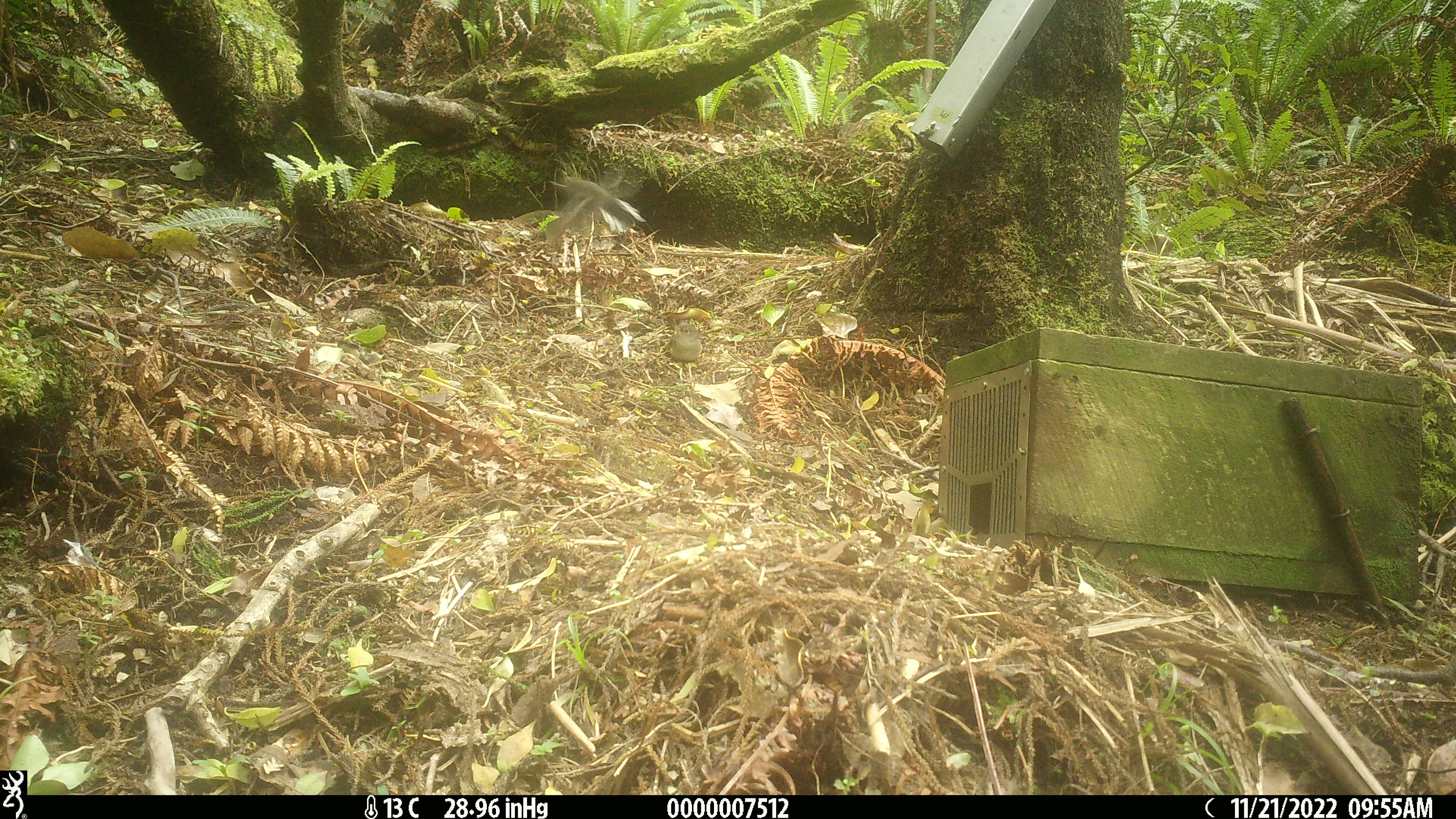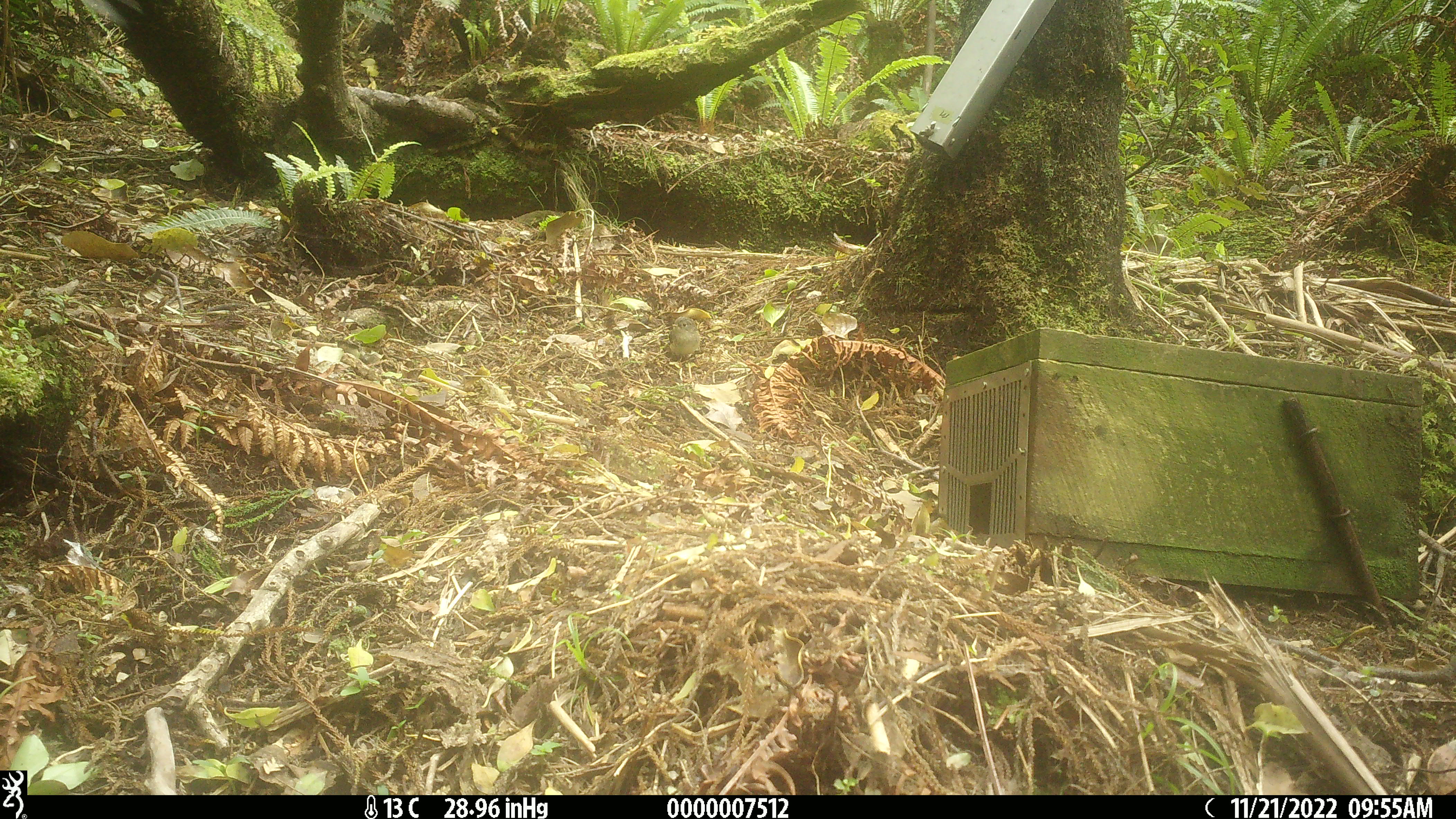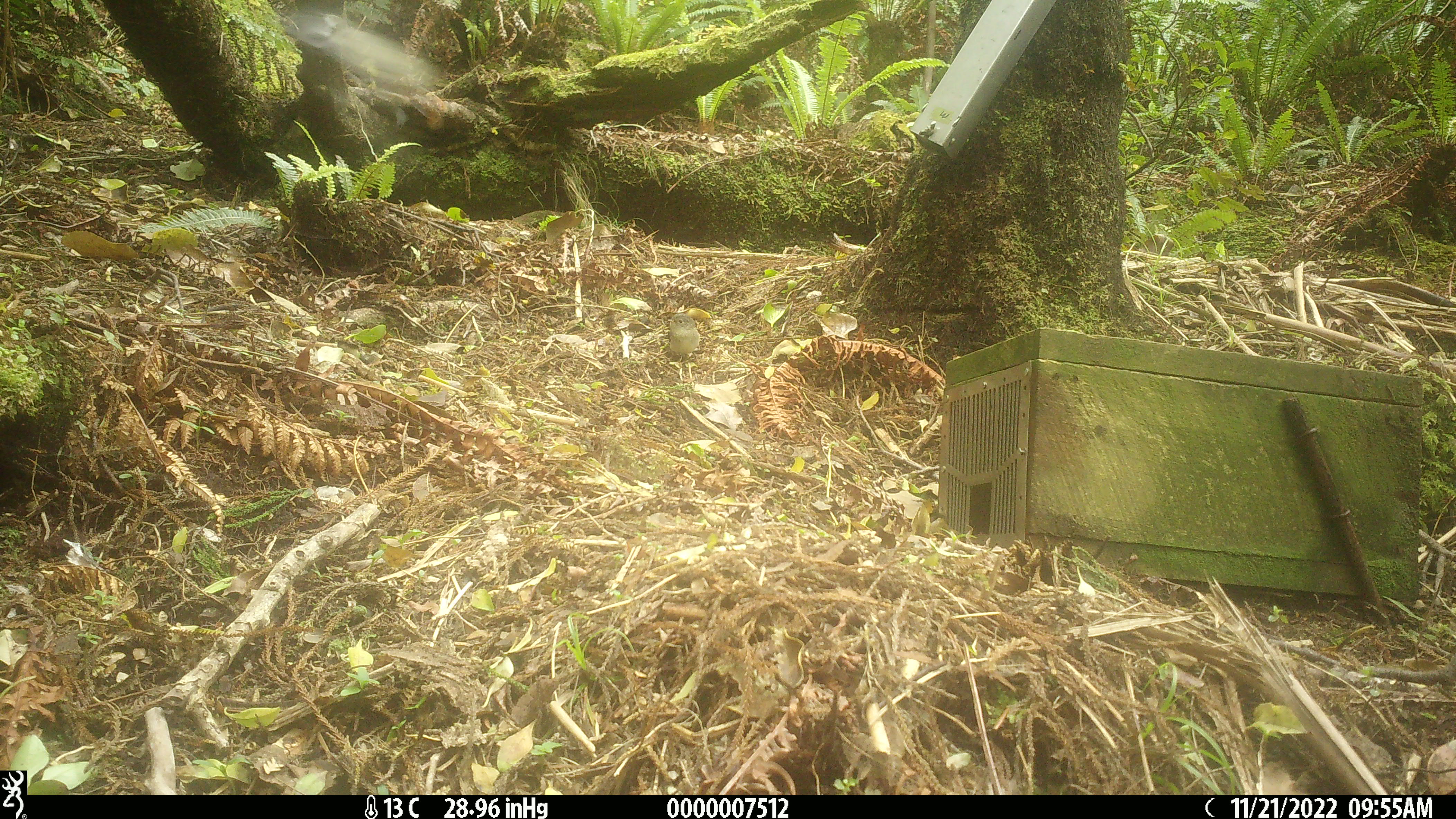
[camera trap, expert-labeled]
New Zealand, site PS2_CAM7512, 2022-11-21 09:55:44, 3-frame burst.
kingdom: Animalia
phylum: Chordata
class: Aves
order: Passeriformes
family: Petroicidae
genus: Petroica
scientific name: Petroica macrocephala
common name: tomtit